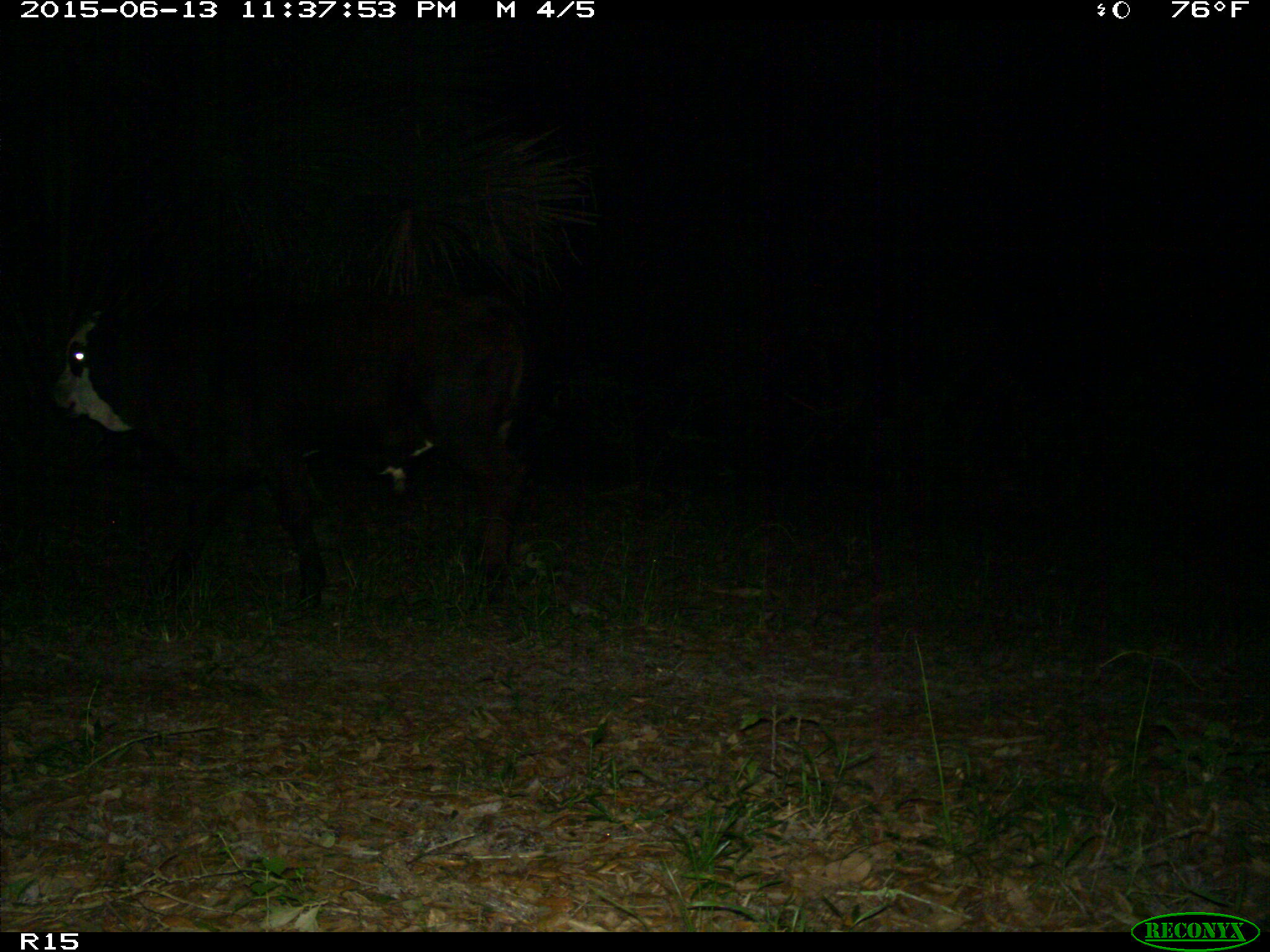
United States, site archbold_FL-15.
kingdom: Animalia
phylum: Chordata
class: Mammalia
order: Artiodactyla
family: Bovidae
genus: Bos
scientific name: Bos taurus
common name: domestic cow